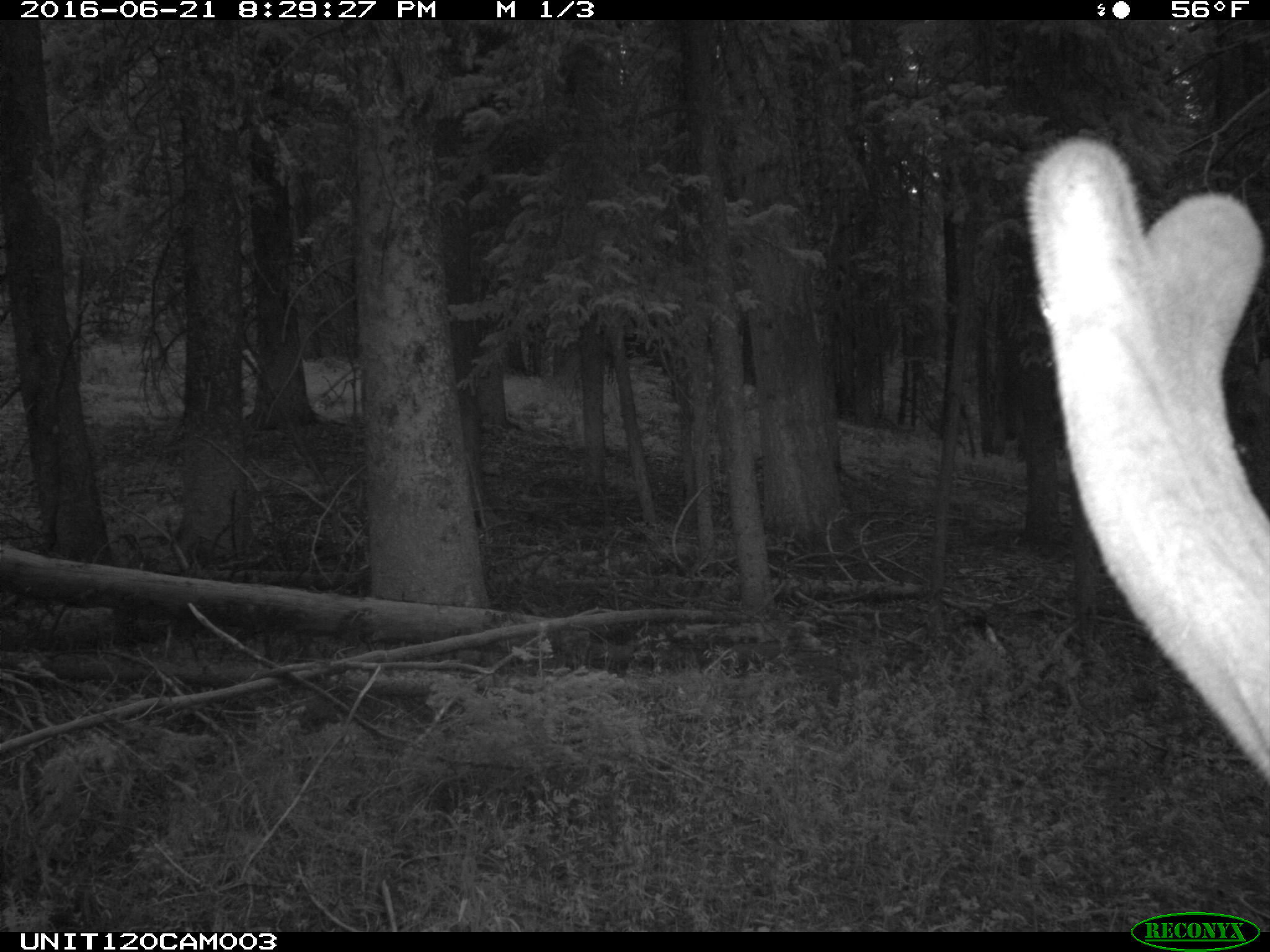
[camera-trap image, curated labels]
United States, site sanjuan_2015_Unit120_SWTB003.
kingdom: Animalia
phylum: Chordata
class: Mammalia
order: Artiodactyla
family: Cervidae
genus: Cervus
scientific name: Cervus elaphus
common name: red deer